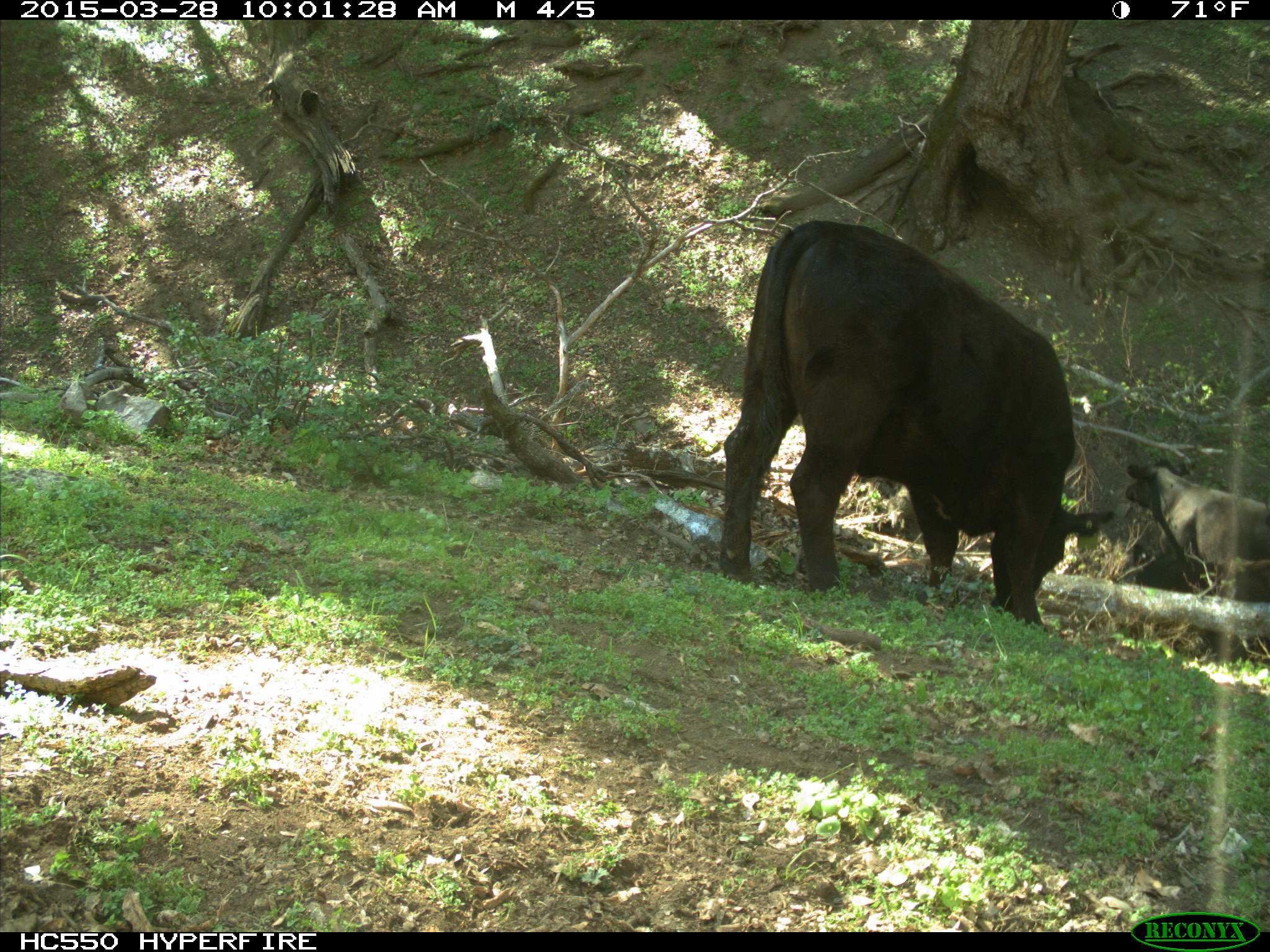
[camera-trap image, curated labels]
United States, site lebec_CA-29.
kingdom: Animalia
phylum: Chordata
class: Mammalia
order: Artiodactyla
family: Bovidae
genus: Bos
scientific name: Bos taurus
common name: domestic cow